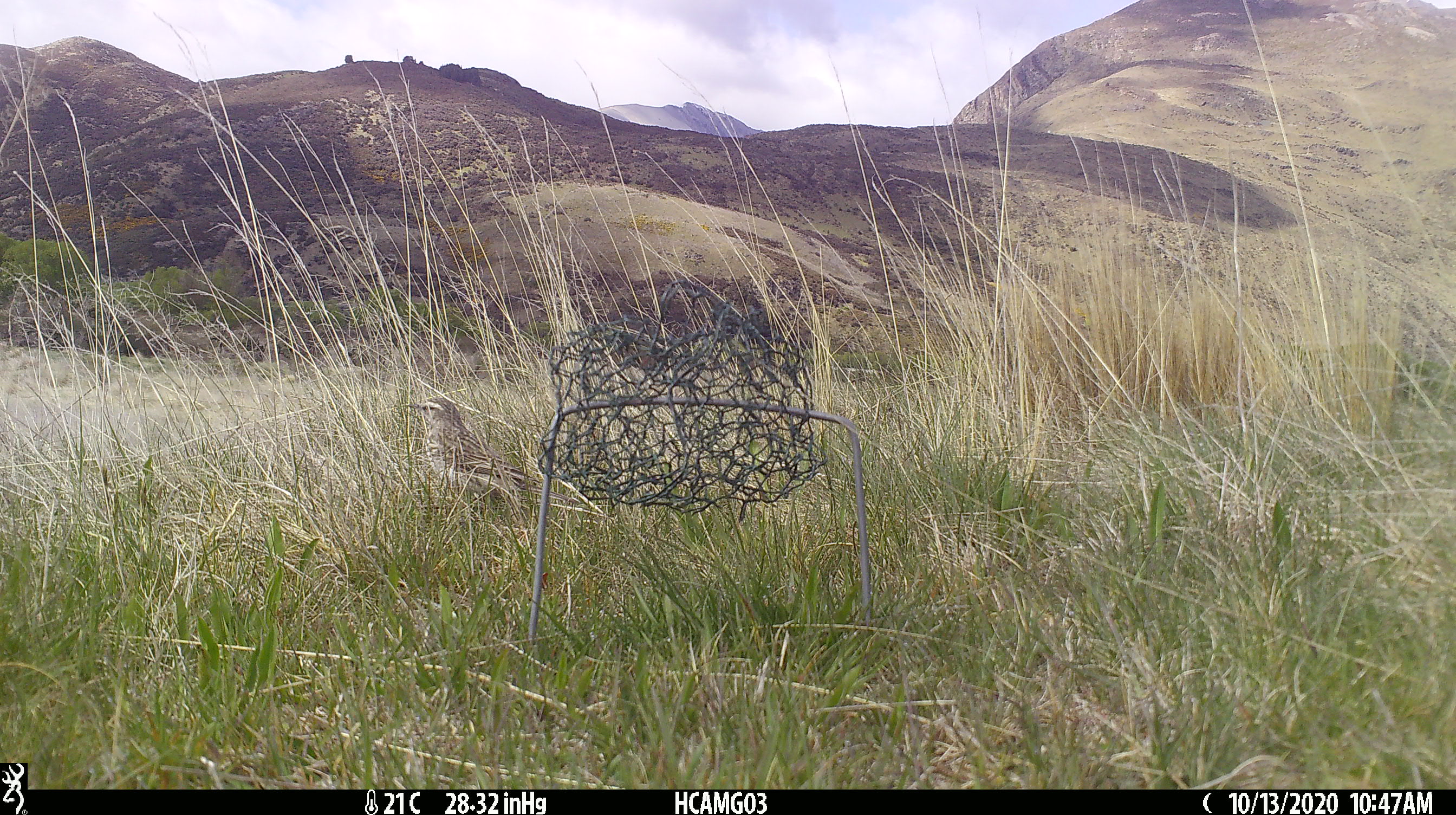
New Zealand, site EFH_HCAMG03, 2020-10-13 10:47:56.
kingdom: Animalia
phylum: Chordata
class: Aves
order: Passeriformes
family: Motacillidae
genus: Anthus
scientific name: Anthus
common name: pipit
Pipit (Anthus).